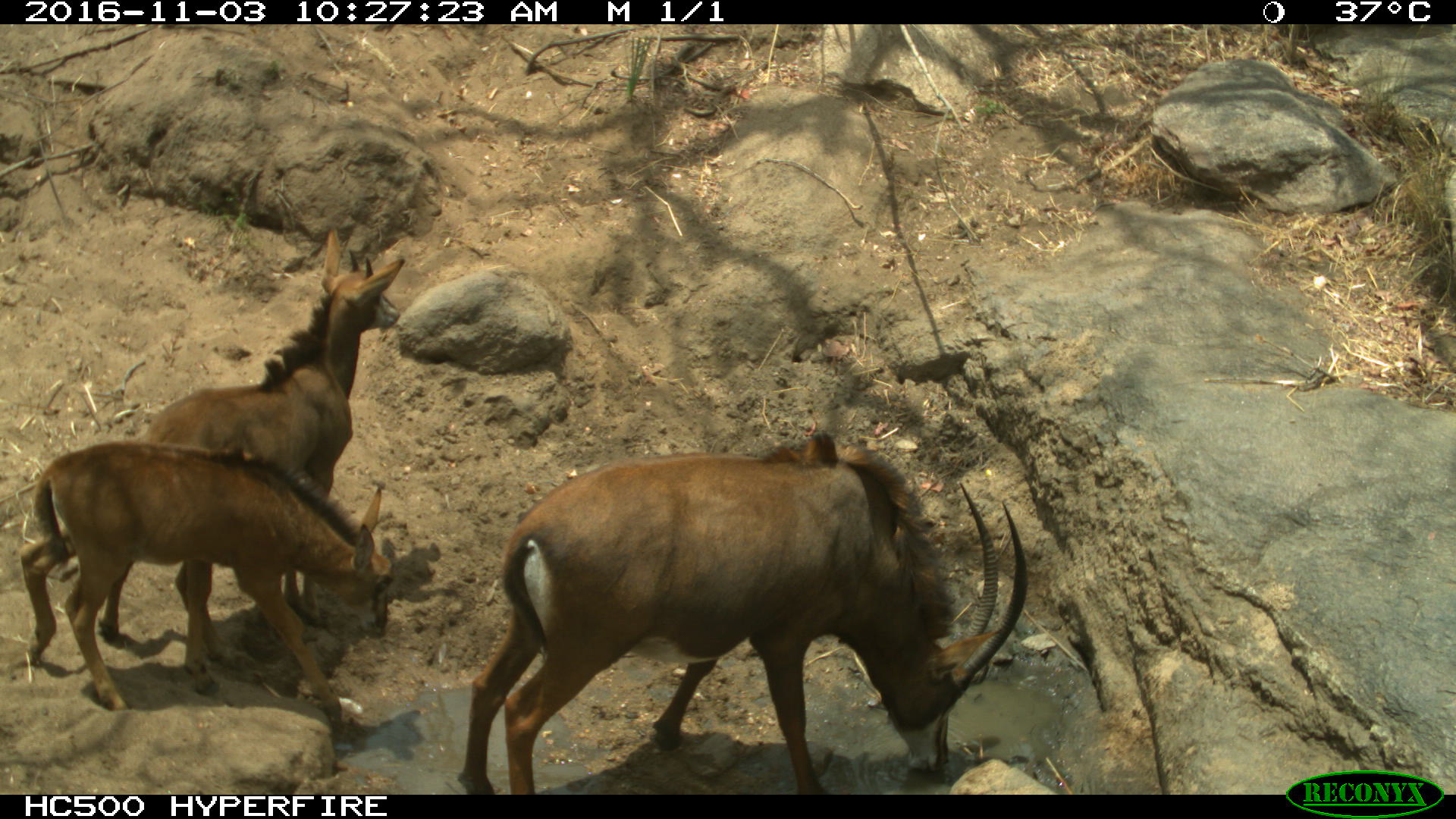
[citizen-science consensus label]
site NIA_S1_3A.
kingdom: Animalia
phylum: Chordata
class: Mammalia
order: Artiodactyla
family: Bovidae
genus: Hippotragus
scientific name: Hippotragus niger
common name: sable antelope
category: sable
Sable (sable antelope) (Hippotragus niger), count 3. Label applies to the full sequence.